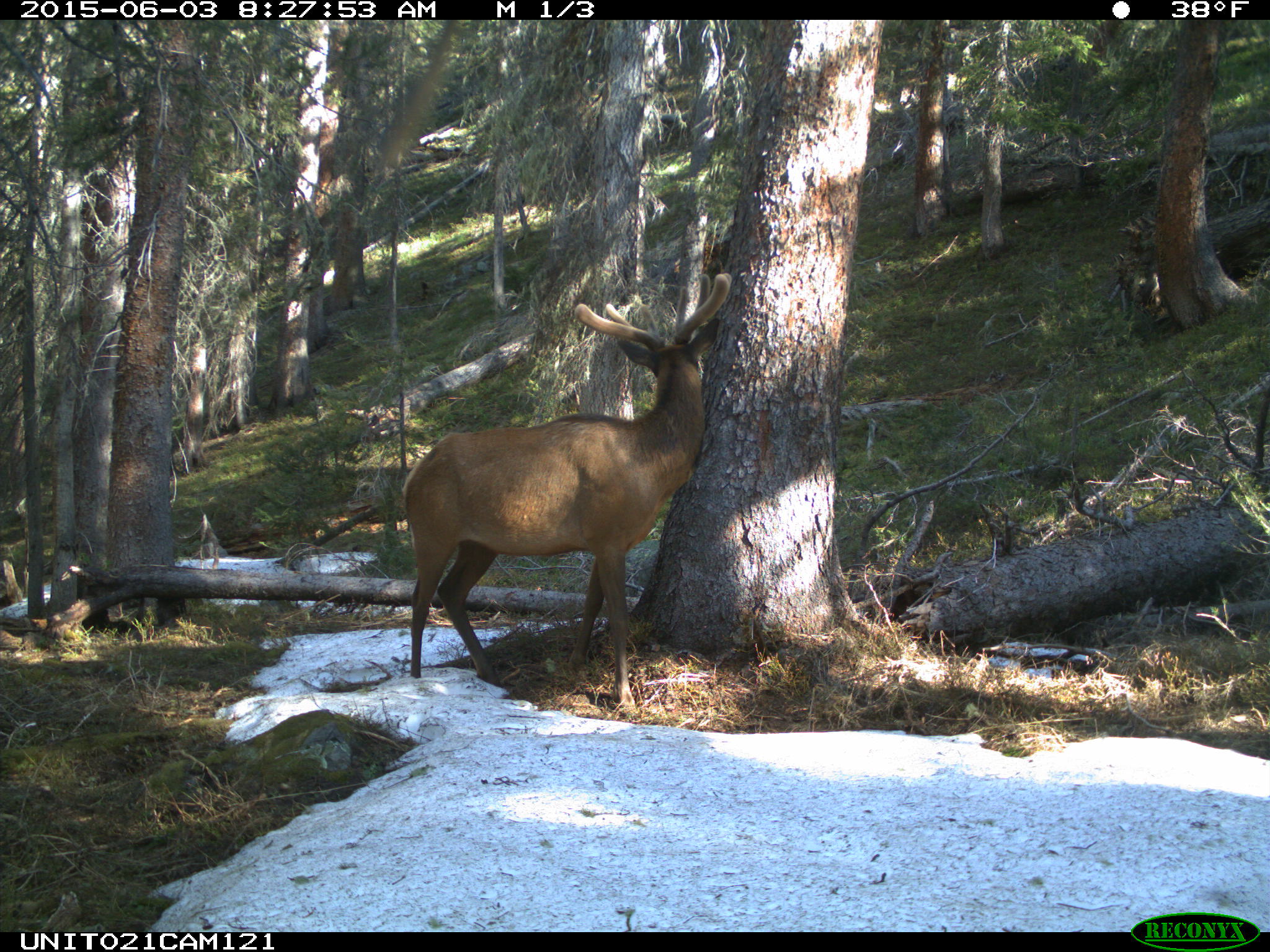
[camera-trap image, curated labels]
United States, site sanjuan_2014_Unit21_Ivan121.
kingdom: Animalia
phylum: Chordata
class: Mammalia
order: Artiodactyla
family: Cervidae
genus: Cervus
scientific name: Cervus elaphus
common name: red deer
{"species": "Cervus elaphus (red deer)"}